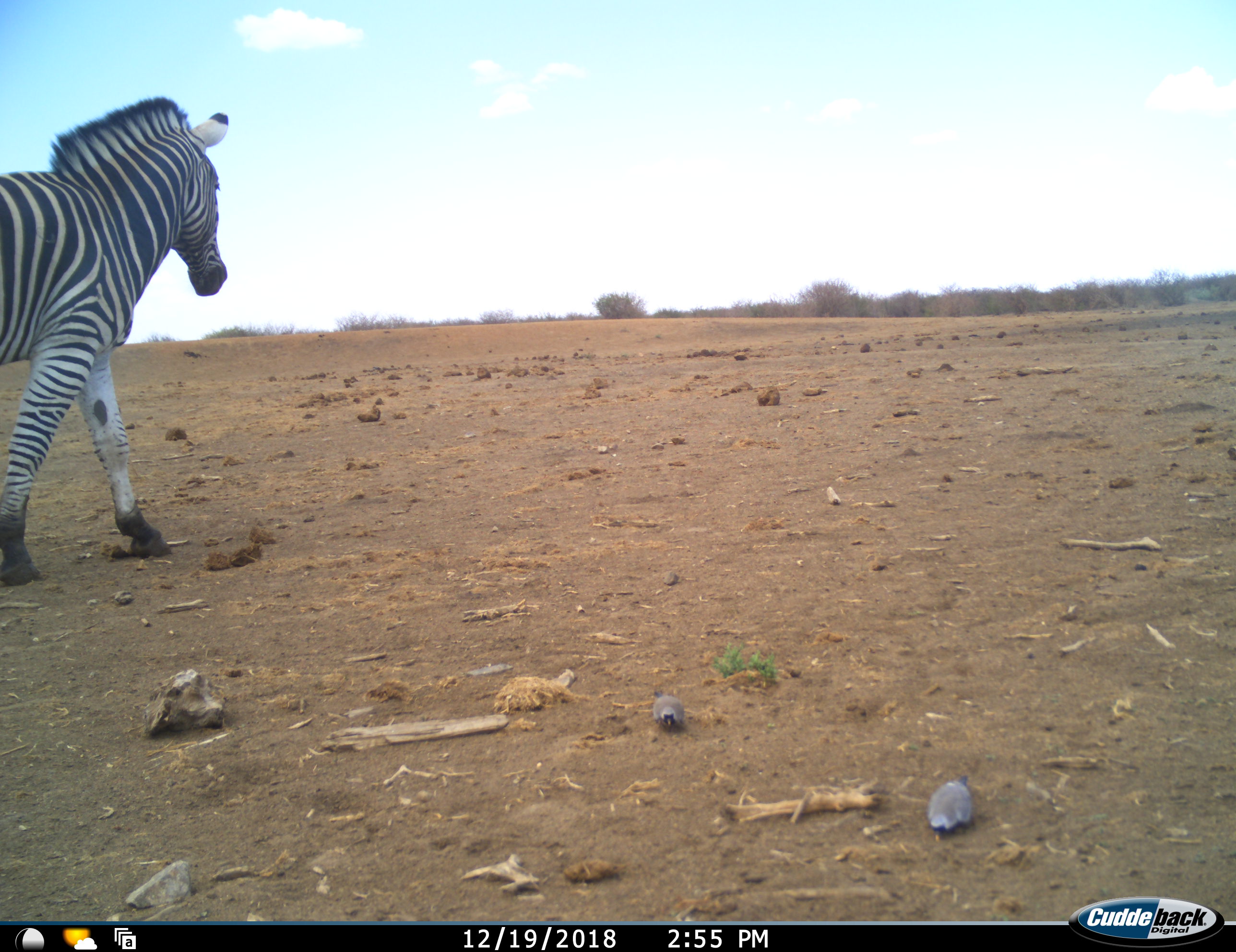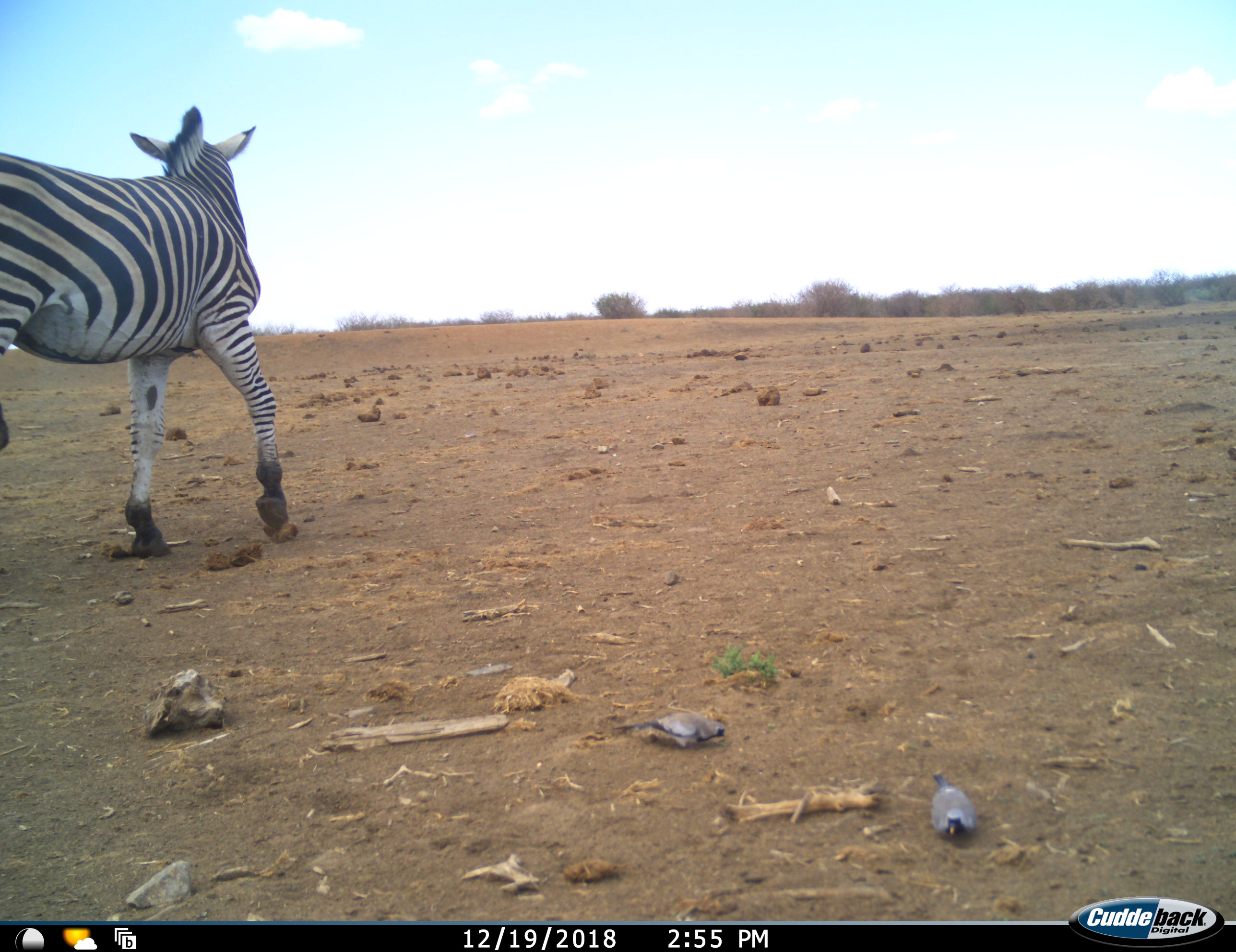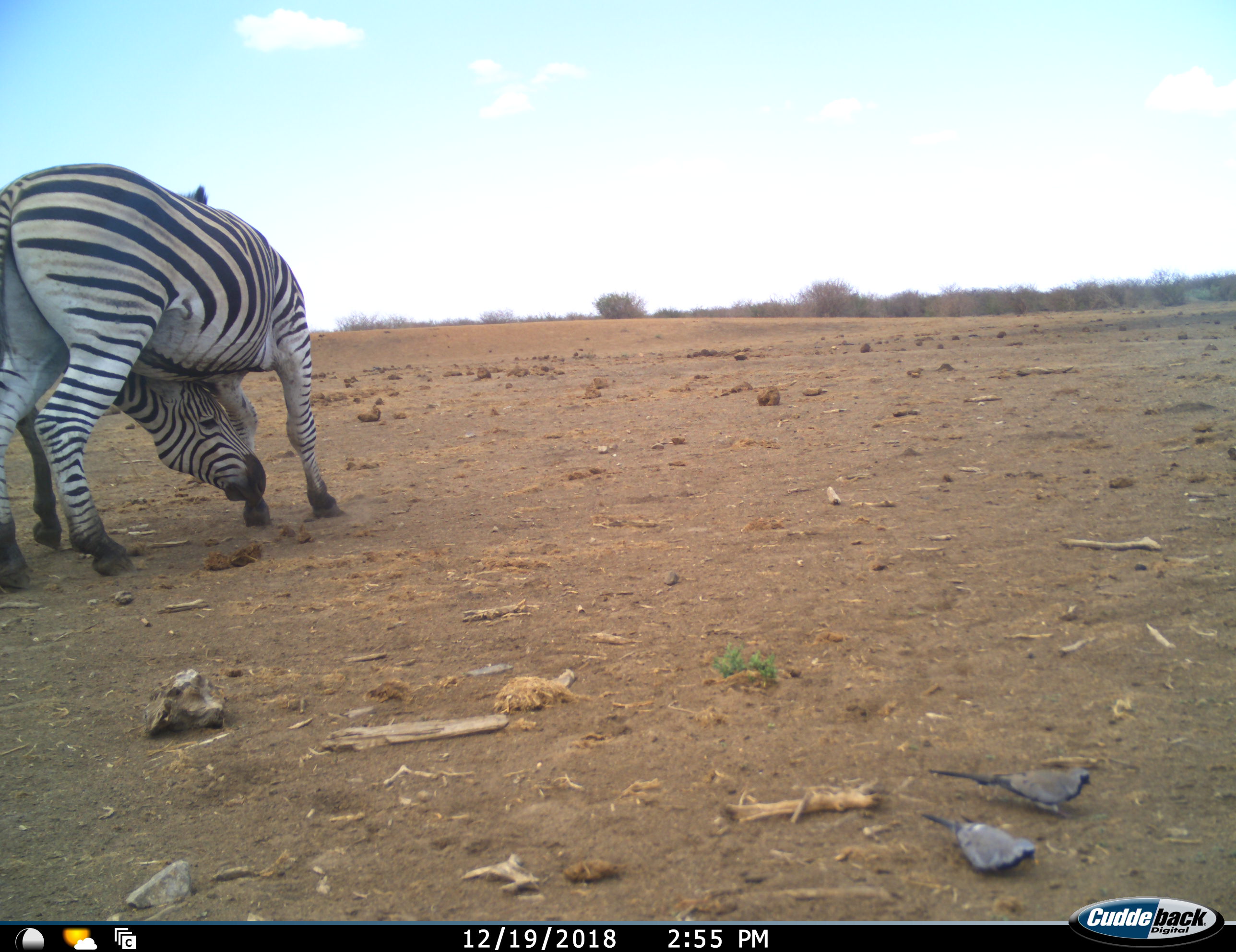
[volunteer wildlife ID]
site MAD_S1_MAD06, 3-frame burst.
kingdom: Animalia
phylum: Chordata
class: Mammalia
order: Perissodactyla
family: Equidae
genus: Equus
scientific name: Equus quagga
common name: plains zebra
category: zebraplains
Zebraplains (plains zebra) (Equus quagga), count 2. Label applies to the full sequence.